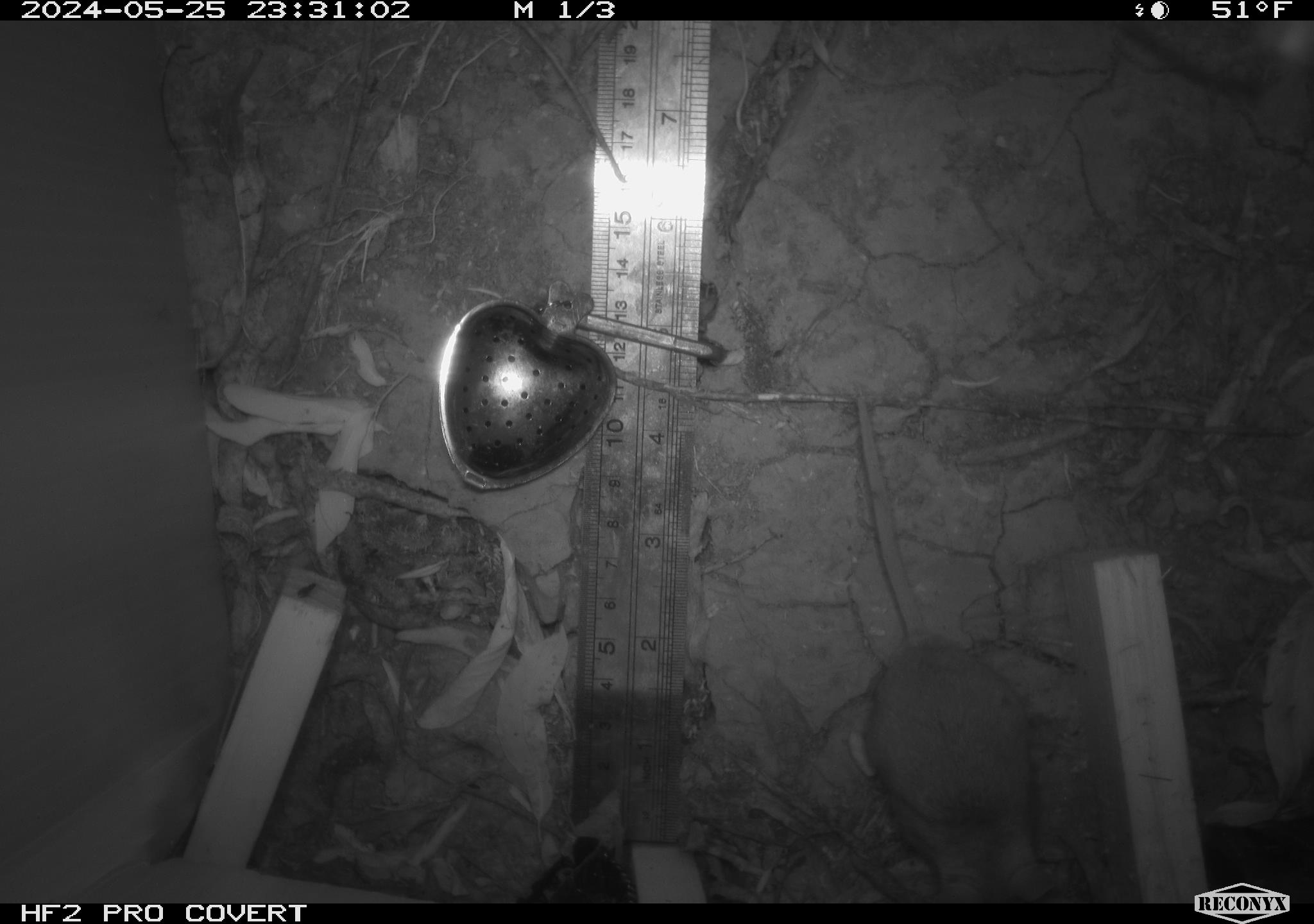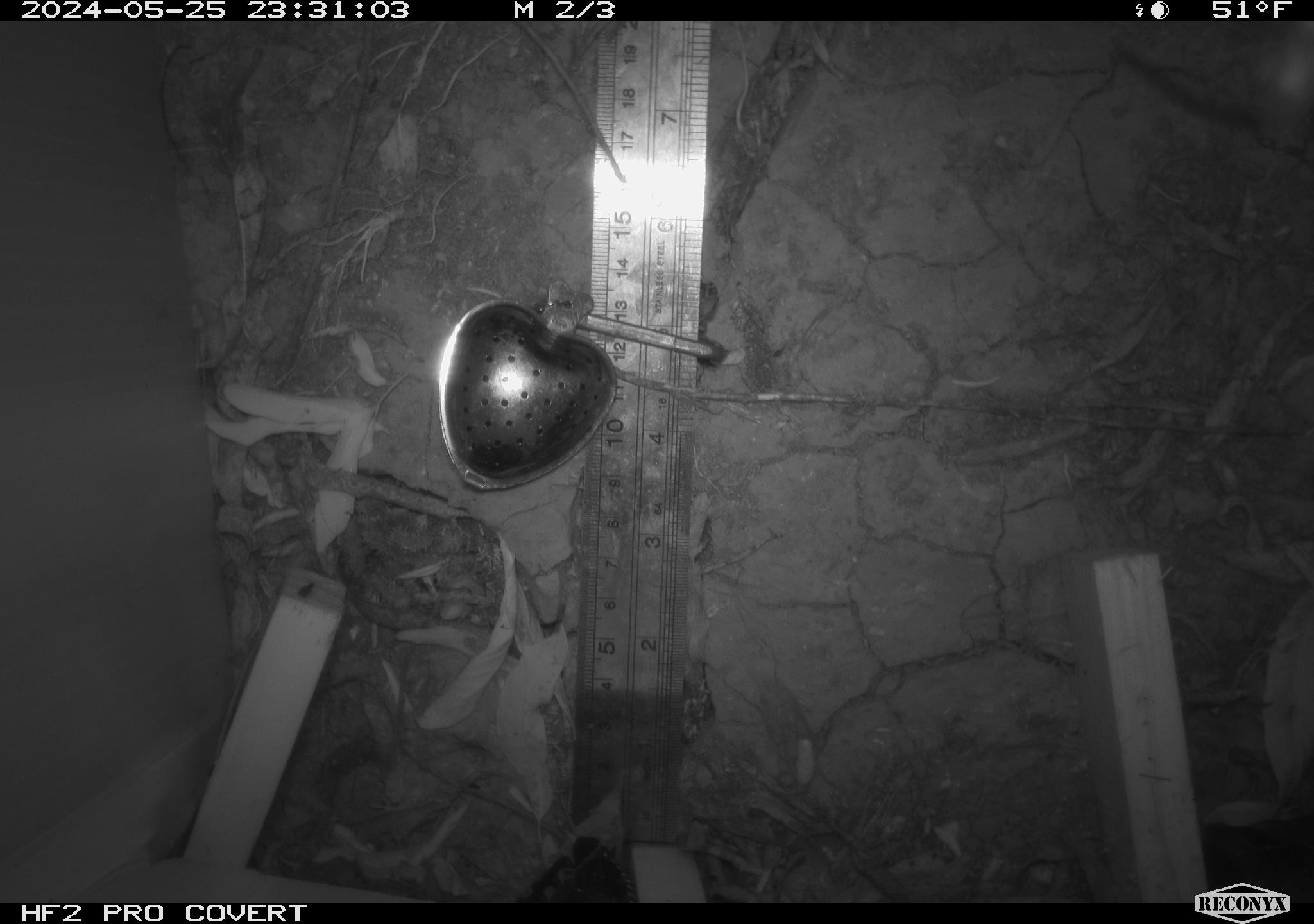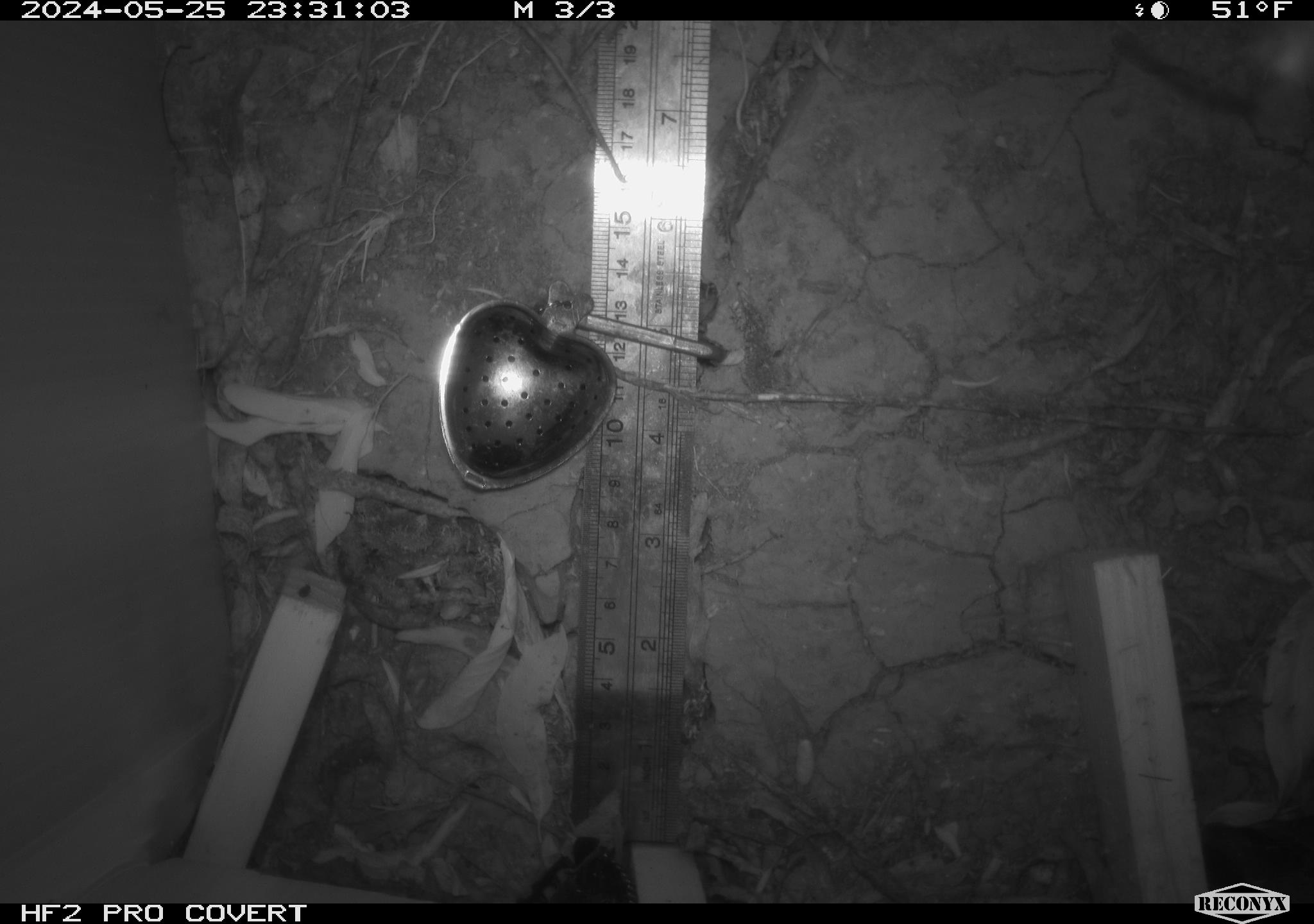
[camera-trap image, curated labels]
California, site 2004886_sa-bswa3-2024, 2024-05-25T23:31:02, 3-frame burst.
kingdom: Animalia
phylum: Chordata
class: Mammalia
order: Rodentia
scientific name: Rodentia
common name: mouse species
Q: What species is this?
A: Mouse species (Rodentia).